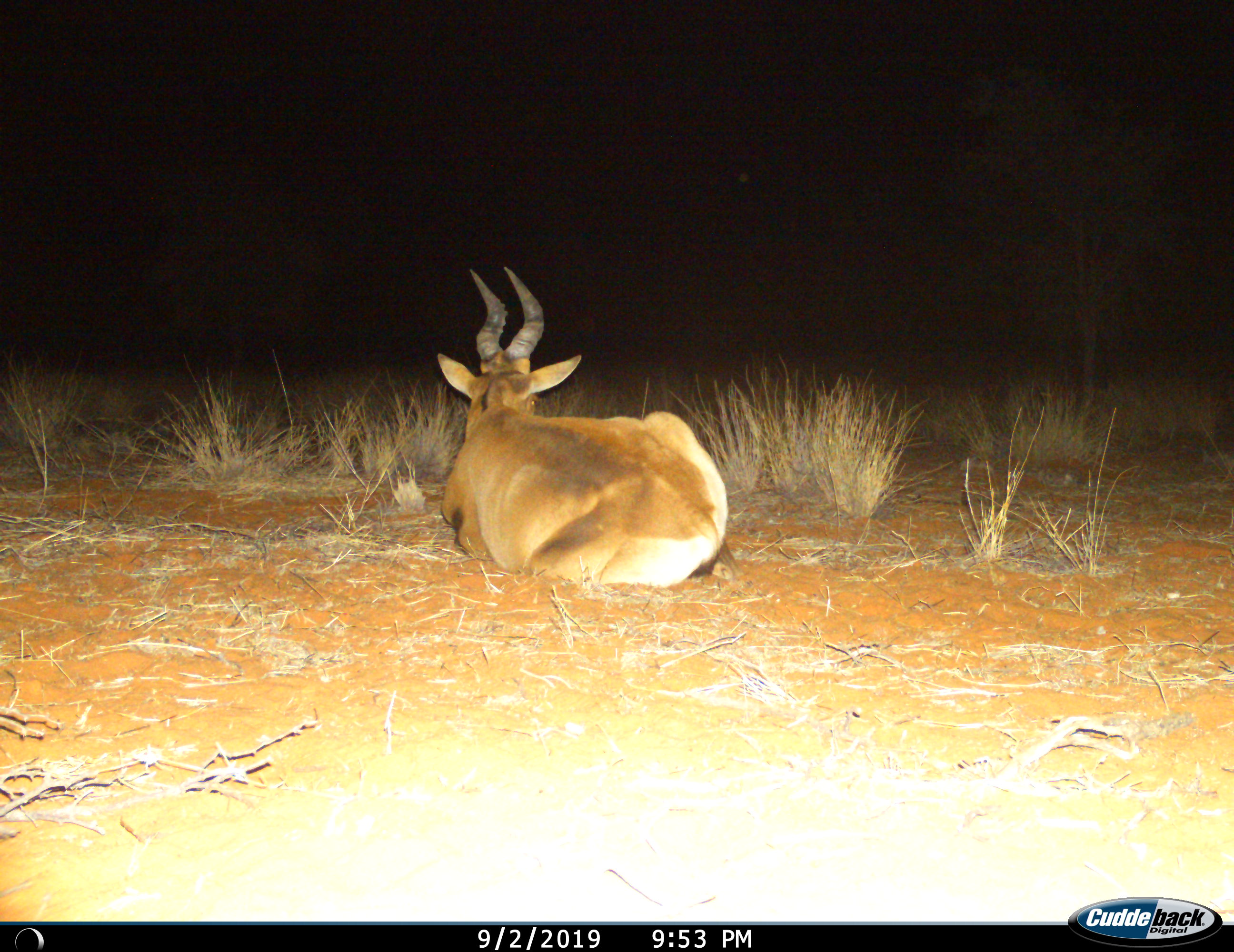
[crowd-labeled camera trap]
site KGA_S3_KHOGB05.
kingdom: Animalia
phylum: Chordata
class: Mammalia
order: Artiodactyla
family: Bovidae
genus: Alcelaphus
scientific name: Alcelaphus buselaphus caama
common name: red hartebeest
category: hartebeestred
Hartebeestred (red hartebeest) (Alcelaphus buselaphus caama), count 1. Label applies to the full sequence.